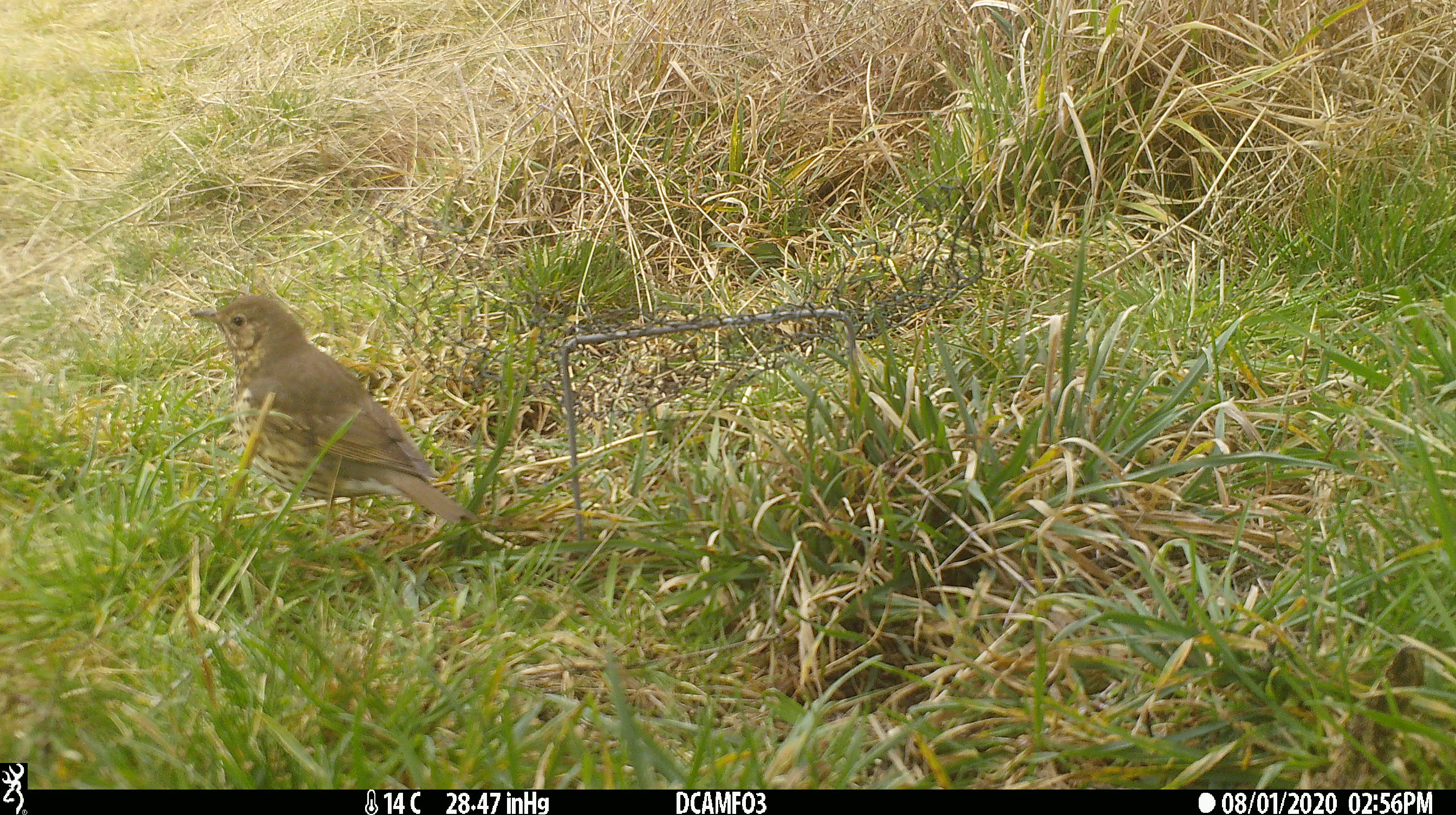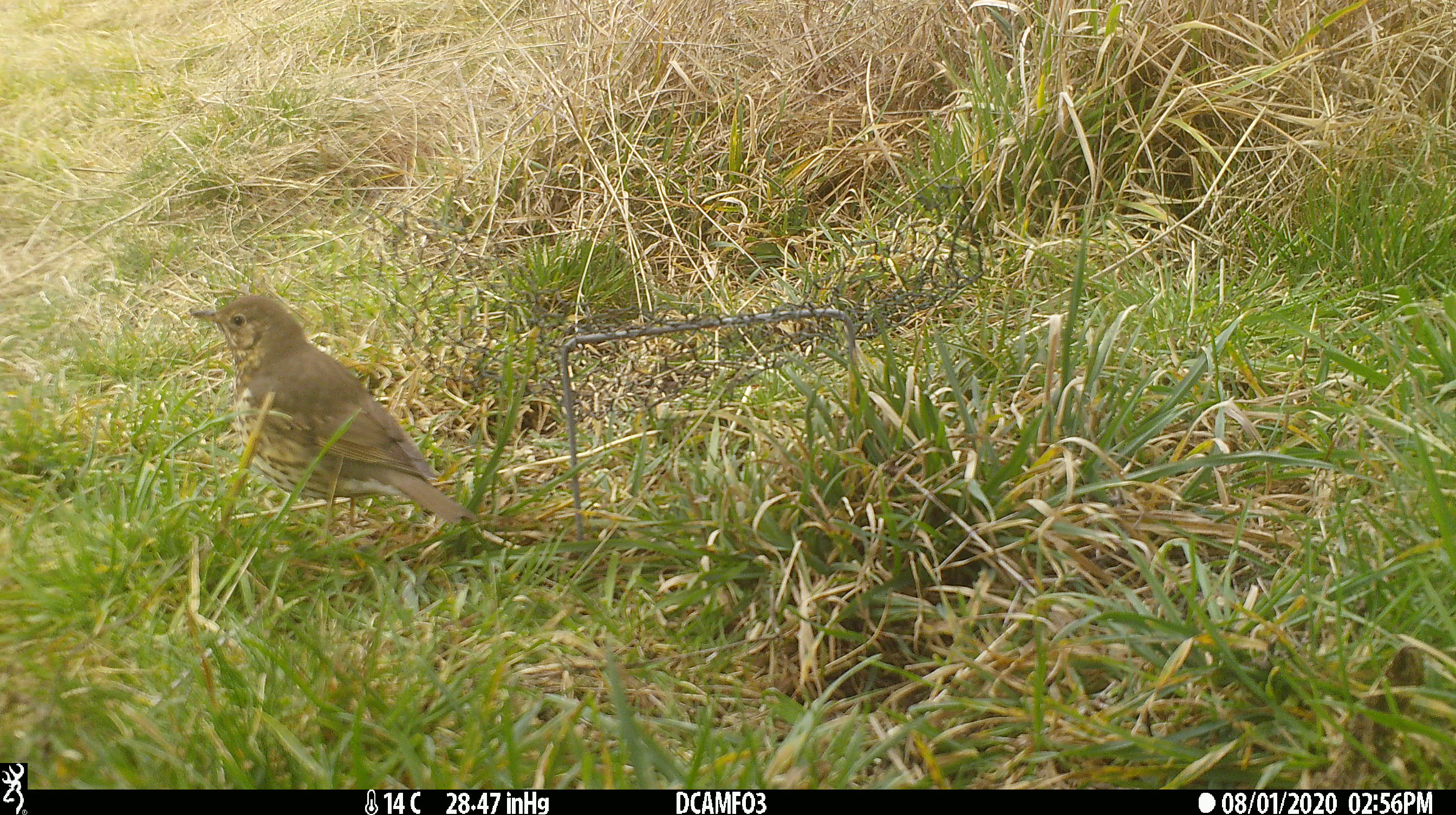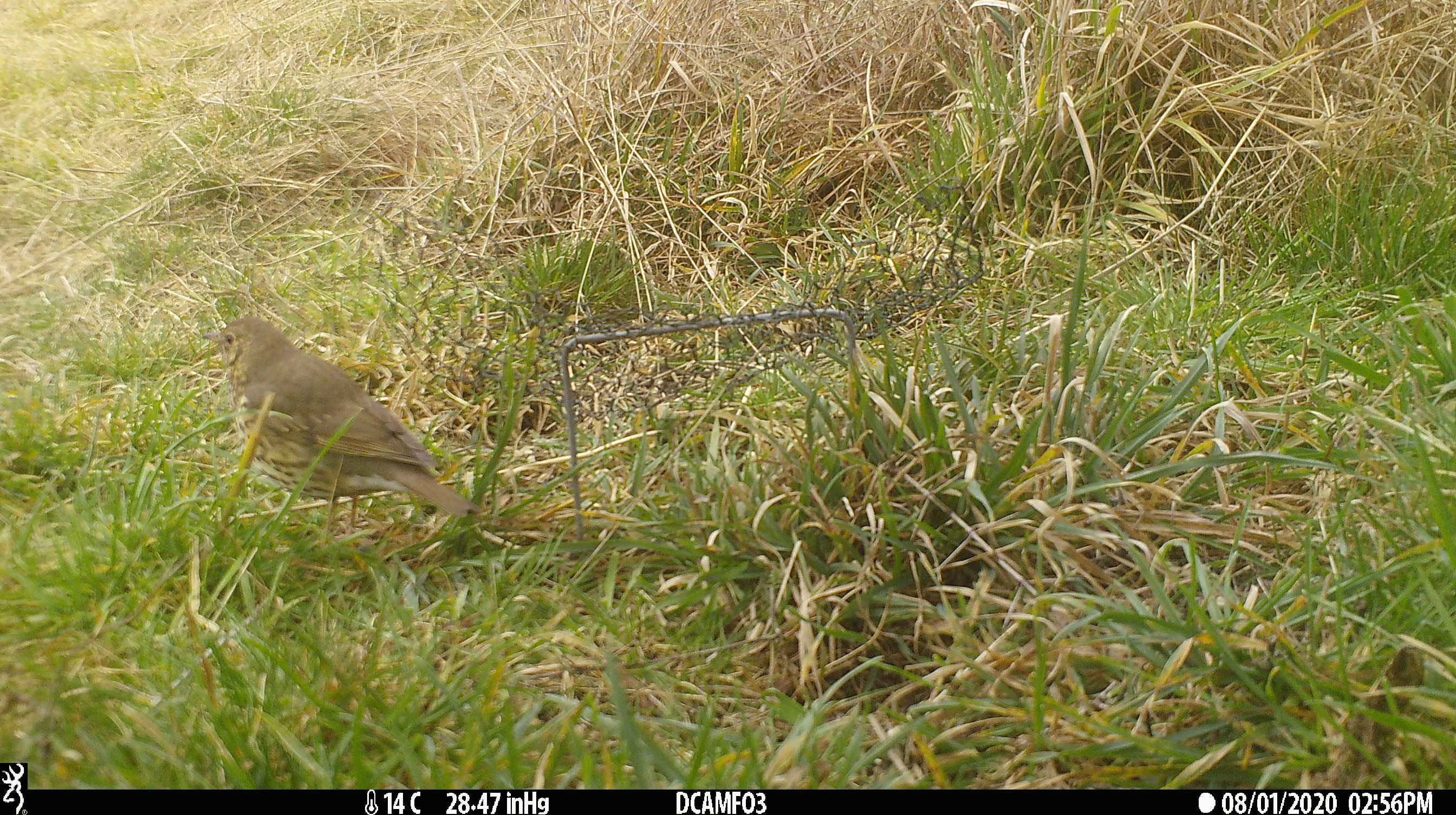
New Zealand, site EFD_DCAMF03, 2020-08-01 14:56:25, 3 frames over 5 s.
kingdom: Animalia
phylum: Chordata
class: Aves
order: Passeriformes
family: Turdidae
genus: Turdus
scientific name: Turdus philomelos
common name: song thrush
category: thrush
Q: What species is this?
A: Thrush (song thrush) (Turdus philomelos).